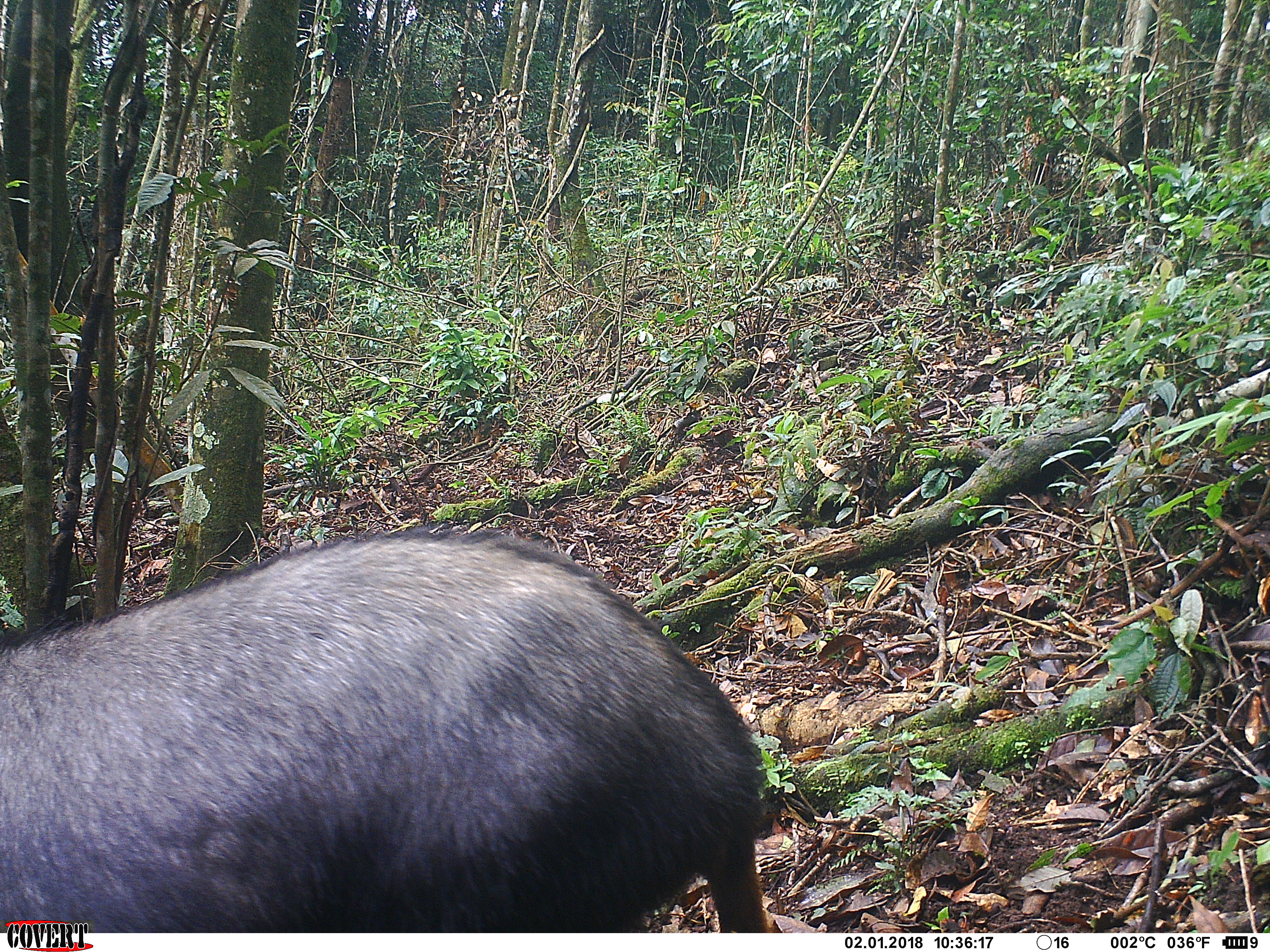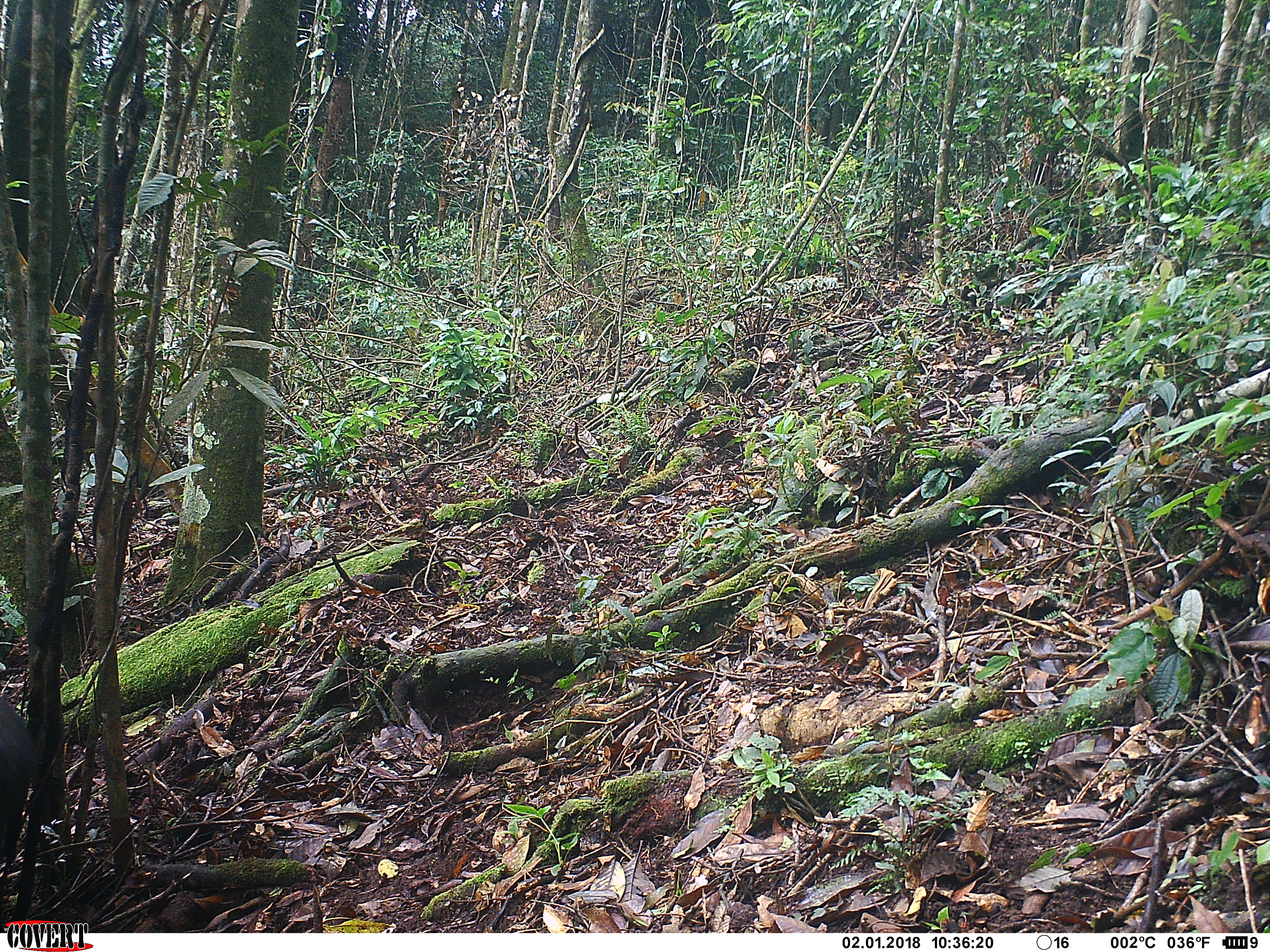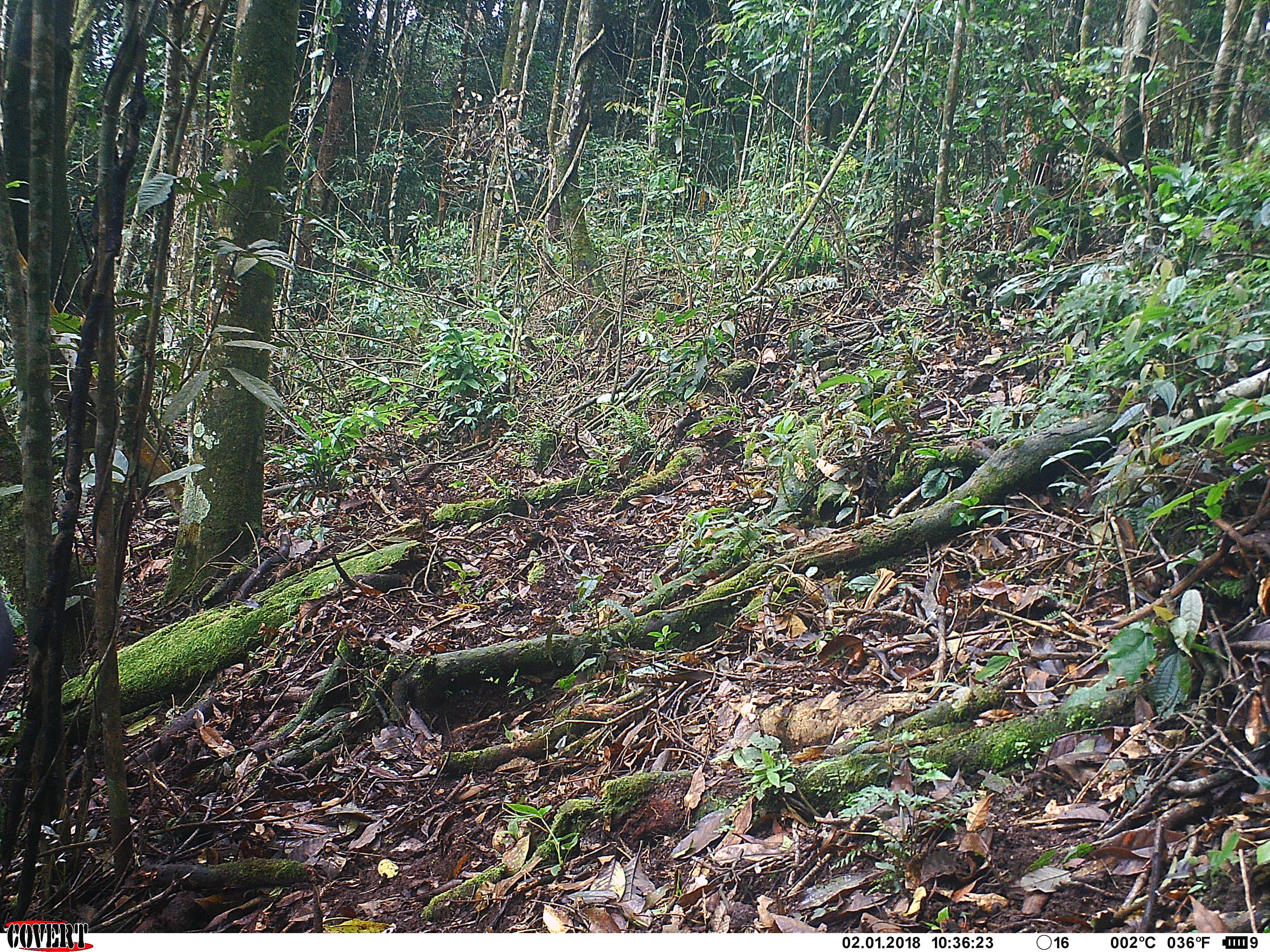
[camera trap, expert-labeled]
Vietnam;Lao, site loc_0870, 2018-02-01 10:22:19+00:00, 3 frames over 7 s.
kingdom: Animalia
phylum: Chordata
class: Mammalia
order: Artiodactyla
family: Bovidae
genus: Capricornis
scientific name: Capricornis sumatraensis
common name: chinese serow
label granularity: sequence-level